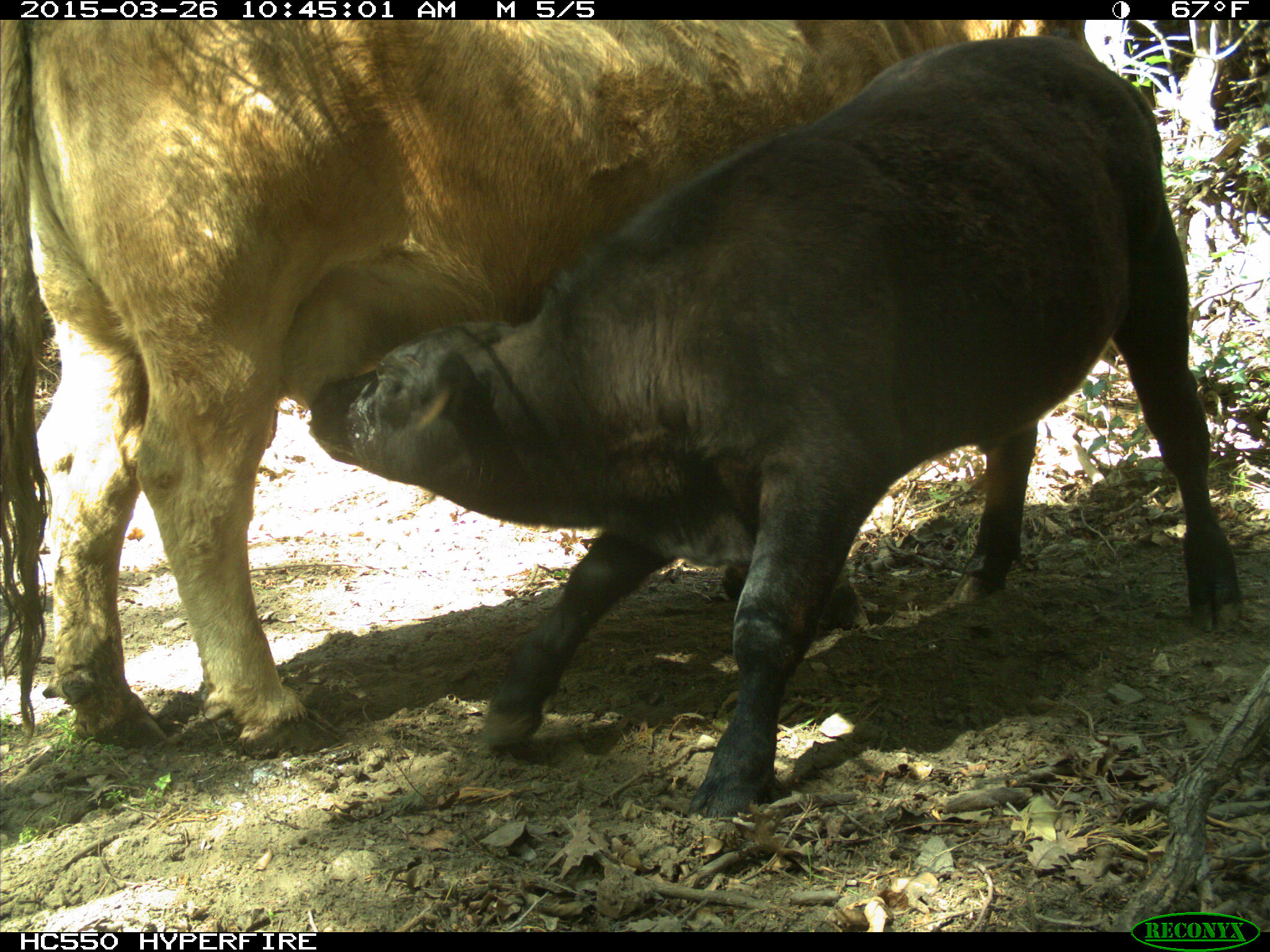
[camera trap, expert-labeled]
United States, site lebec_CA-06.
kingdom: Animalia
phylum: Chordata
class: Mammalia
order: Artiodactyla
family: Bovidae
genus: Bos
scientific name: Bos taurus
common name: domestic cow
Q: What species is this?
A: Bos taurus (domestic cow).